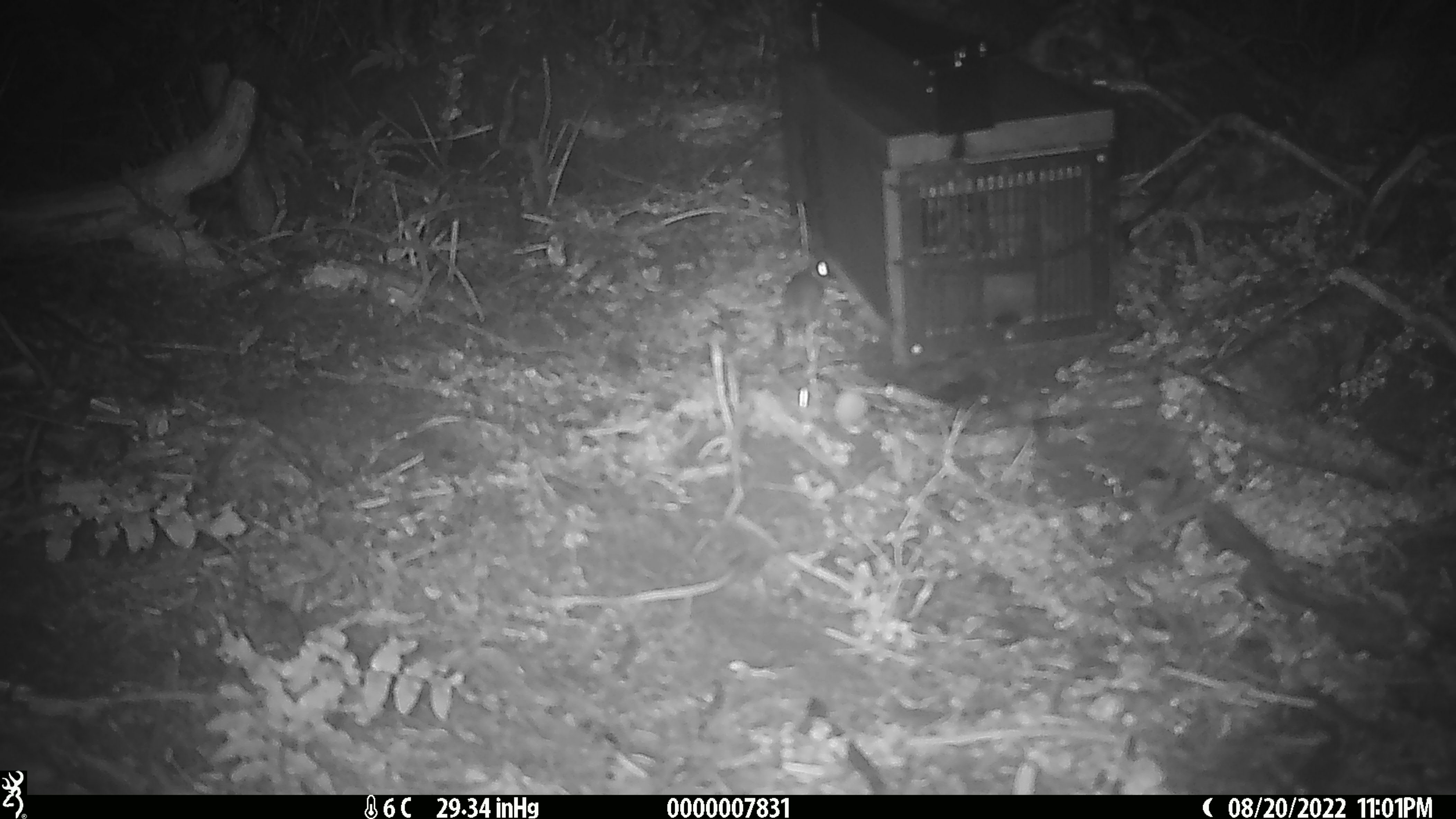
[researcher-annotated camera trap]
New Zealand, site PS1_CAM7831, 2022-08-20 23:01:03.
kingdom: Animalia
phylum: Chordata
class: Mammalia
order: Rodentia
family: Muridae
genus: Mus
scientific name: Mus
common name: mouse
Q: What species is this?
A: Mouse (Mus).